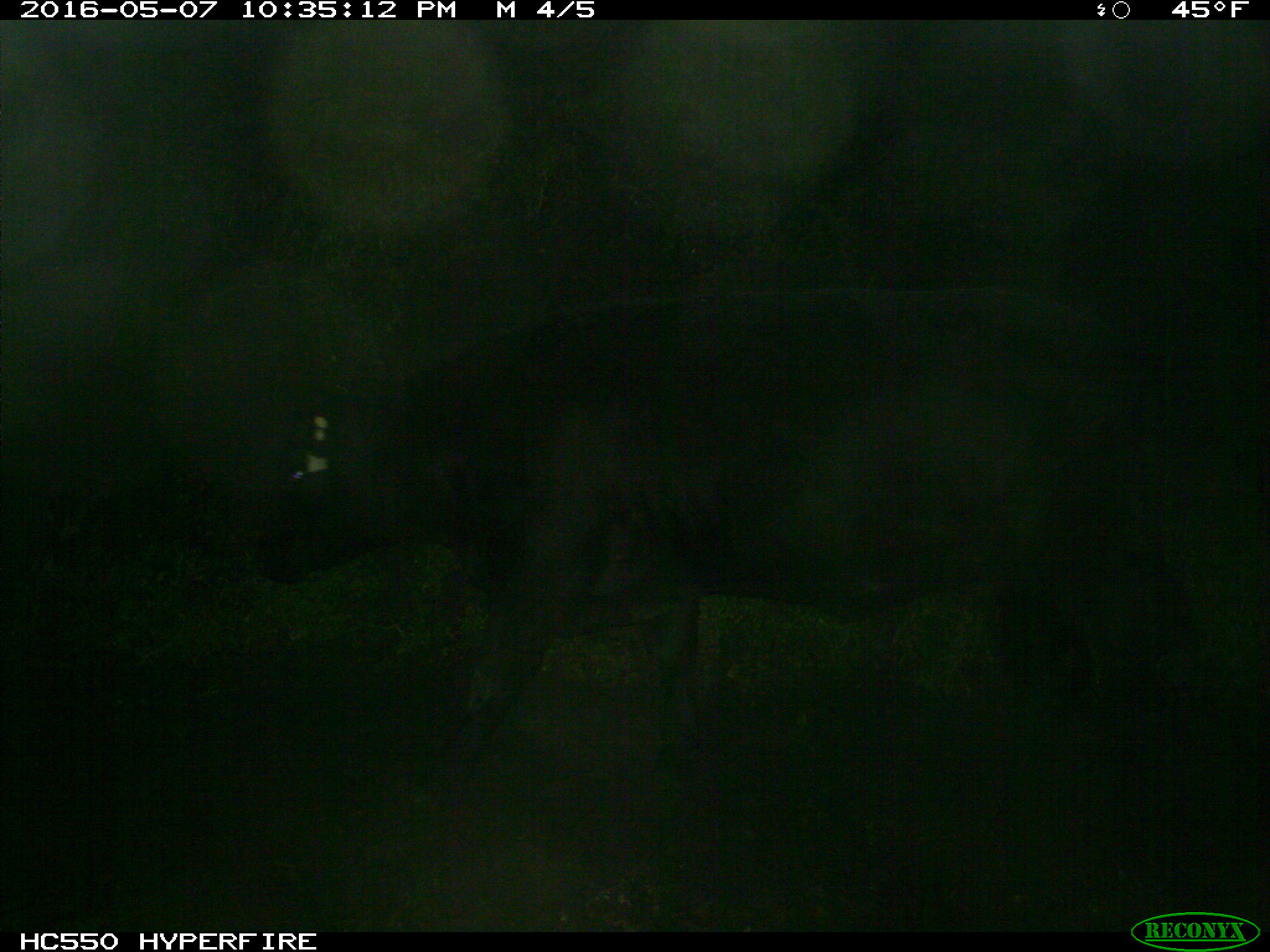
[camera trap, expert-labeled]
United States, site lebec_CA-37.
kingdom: Animalia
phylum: Chordata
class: Mammalia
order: Artiodactyla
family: Bovidae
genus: Bos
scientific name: Bos taurus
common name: domestic cow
Bos taurus (domestic cow).